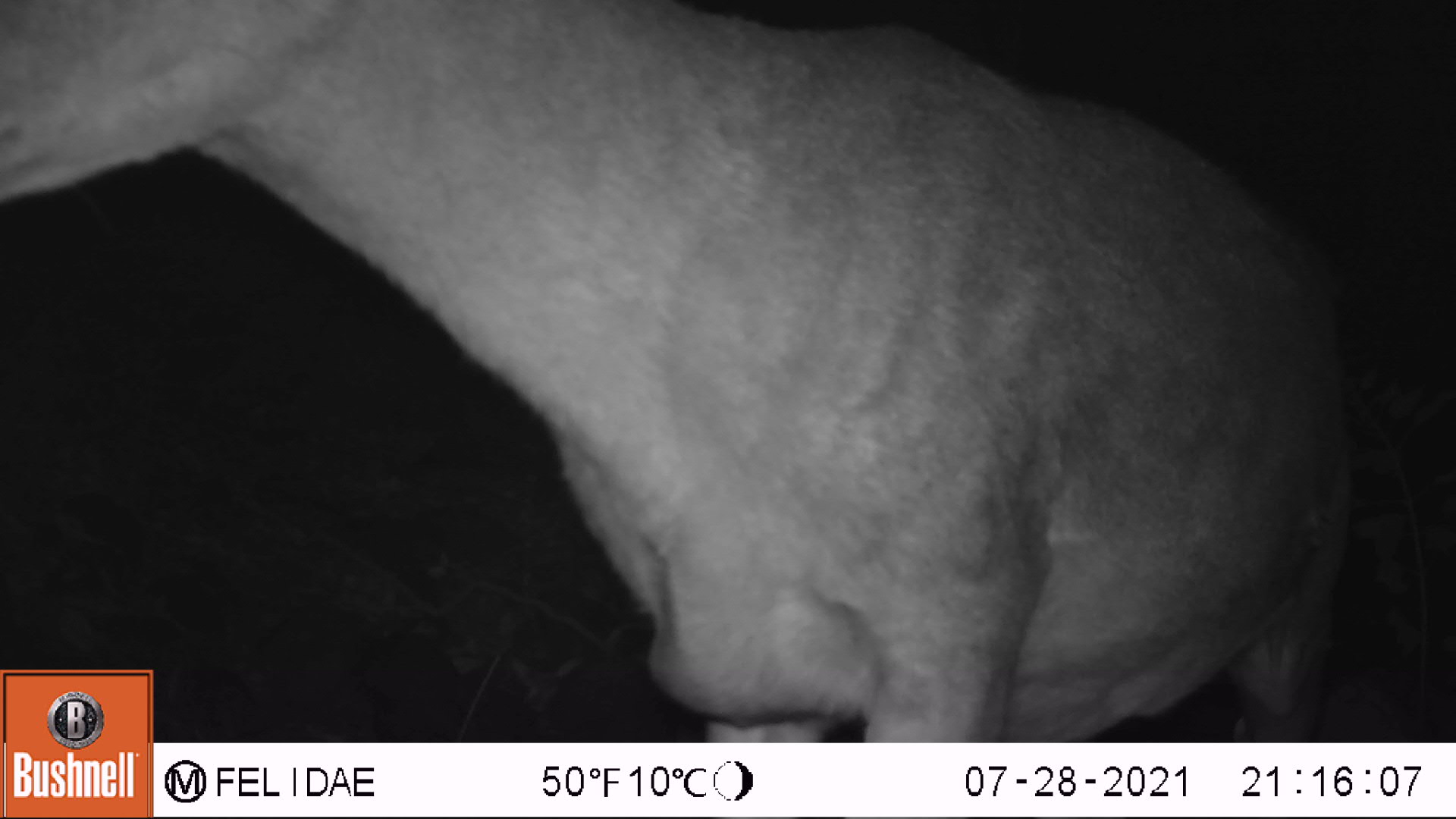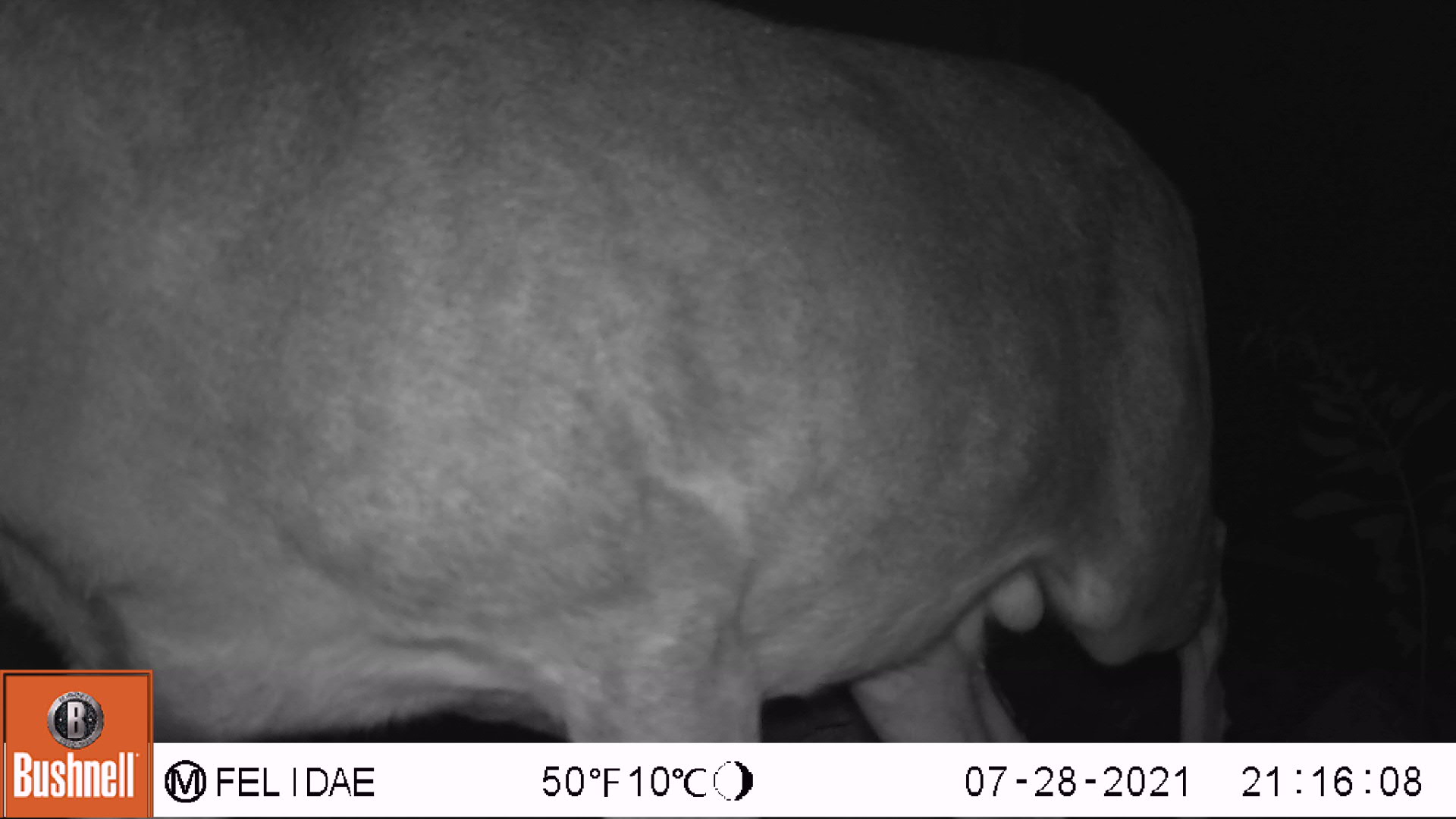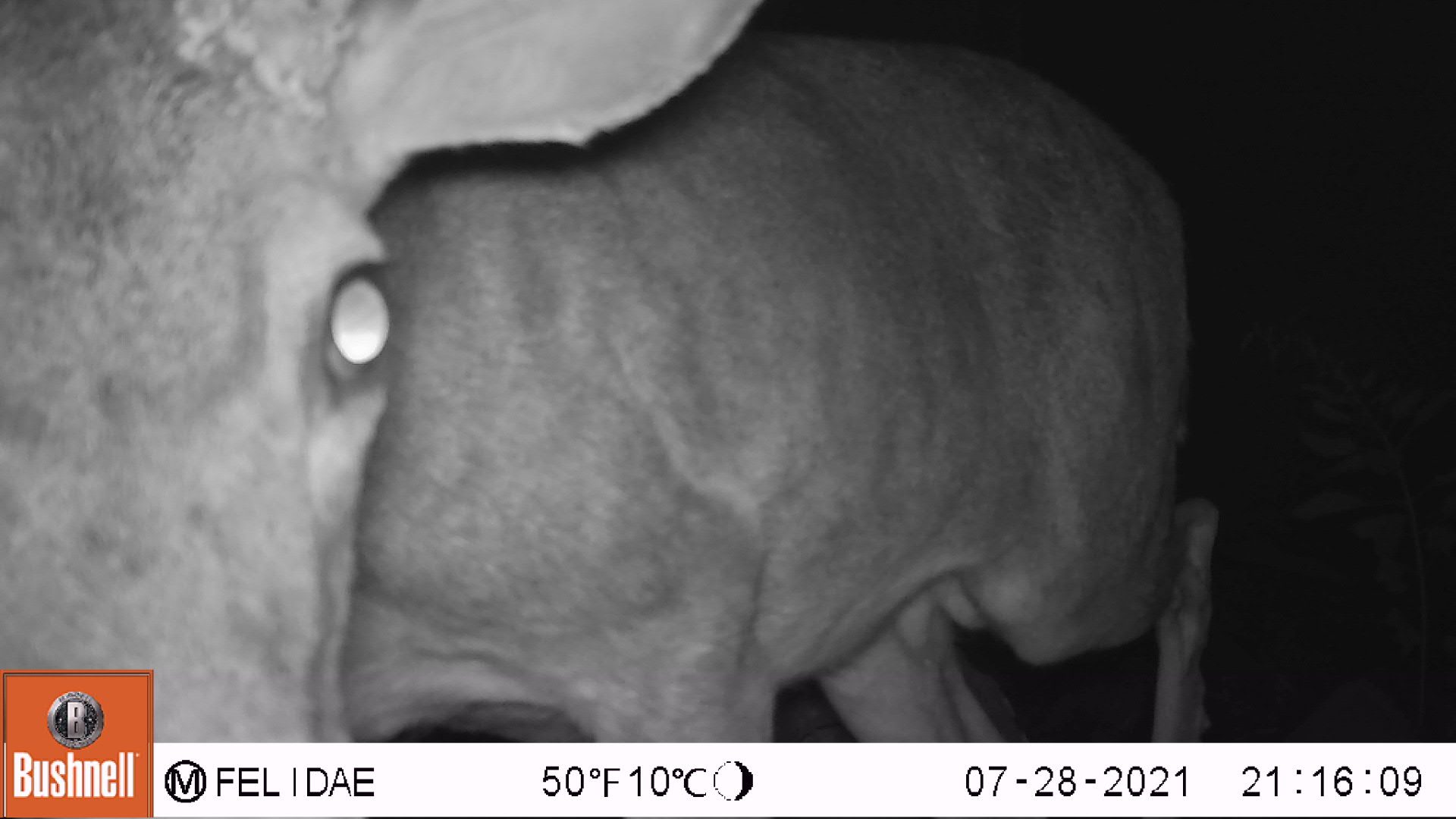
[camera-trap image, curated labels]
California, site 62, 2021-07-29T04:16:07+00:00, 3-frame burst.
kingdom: Animalia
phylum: Chordata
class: Mammalia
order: Artiodactyla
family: Cervidae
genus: Odocoileus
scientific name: Odocoileus hemionus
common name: mule deer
Mule deer (Odocoileus hemionus).